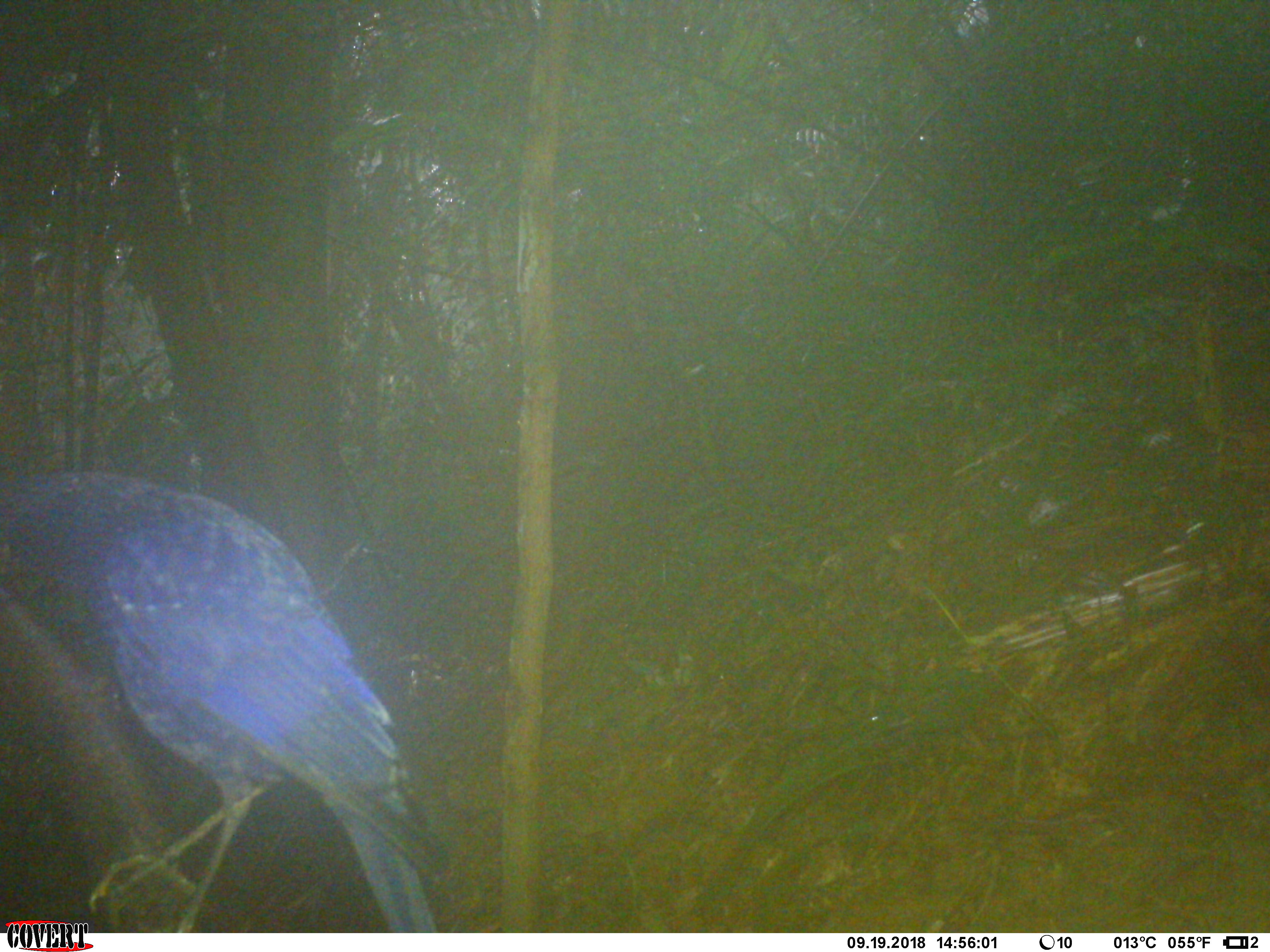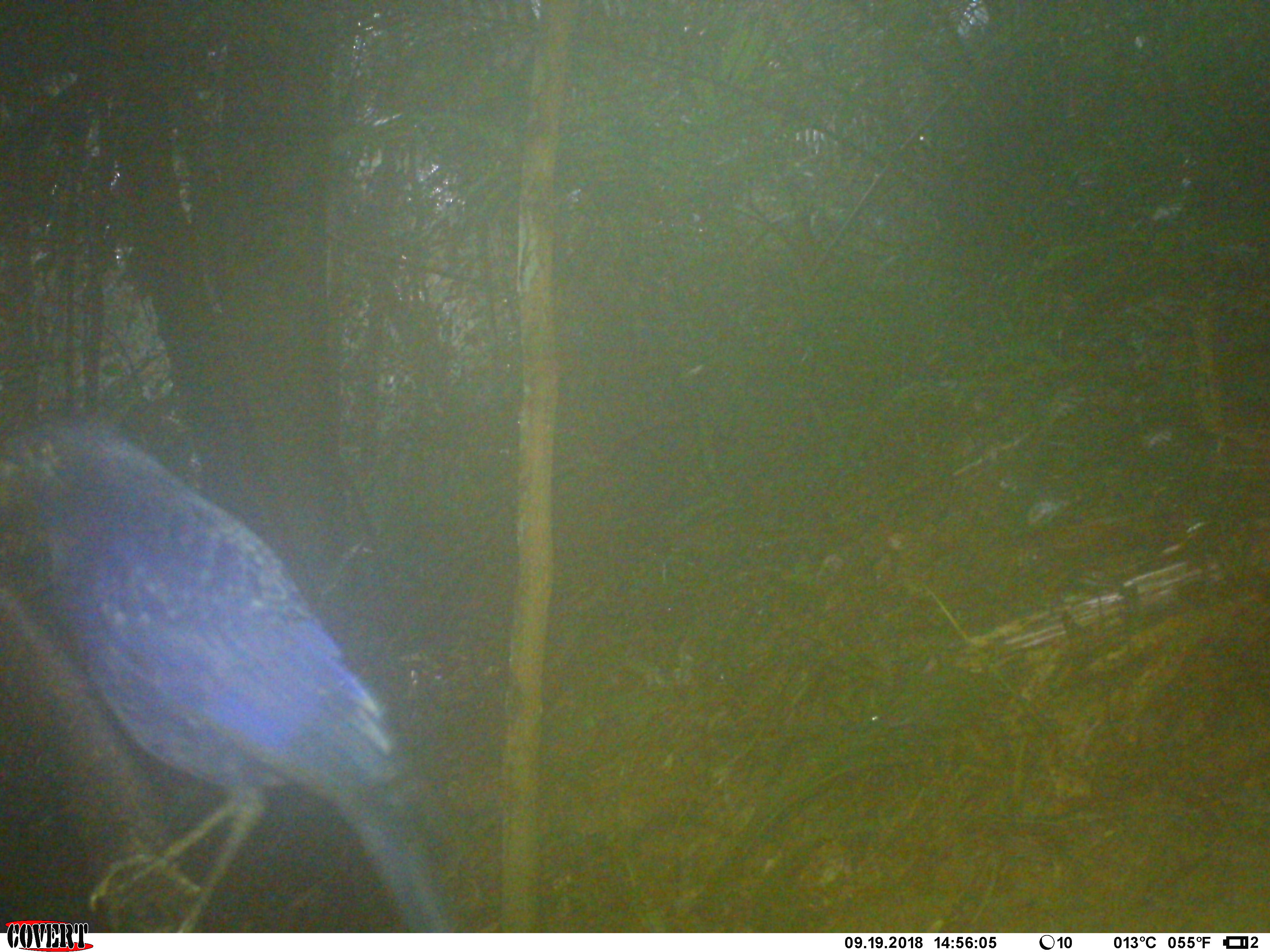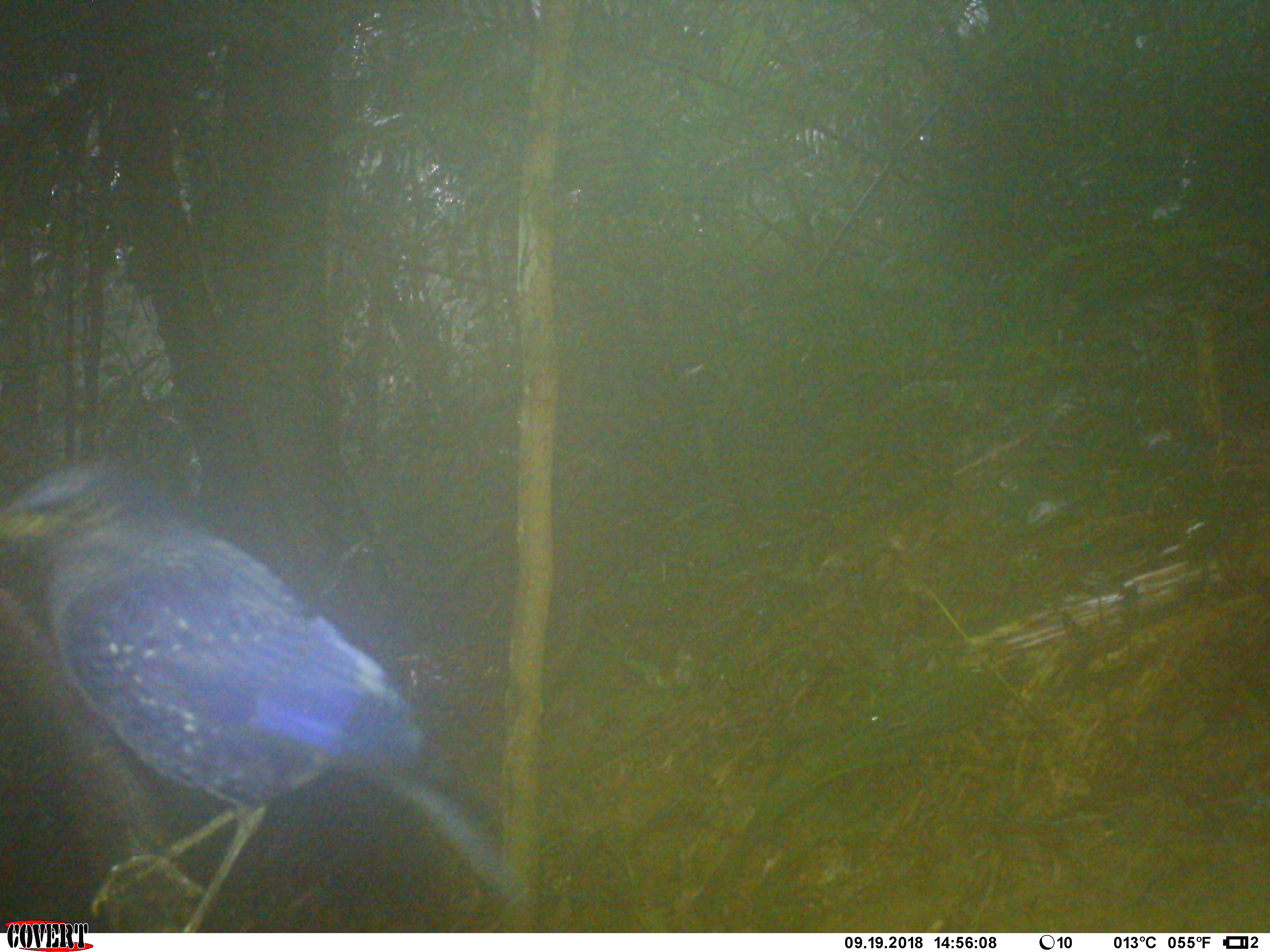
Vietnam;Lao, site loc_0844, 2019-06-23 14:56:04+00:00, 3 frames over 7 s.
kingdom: Animalia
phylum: Chordata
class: Aves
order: Passeriformes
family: Muscicapidae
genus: Myophonus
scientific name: Myophonus caeruleus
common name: blue whistling thrush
Blue whistling thrush (Myophonus caeruleus). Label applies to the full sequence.